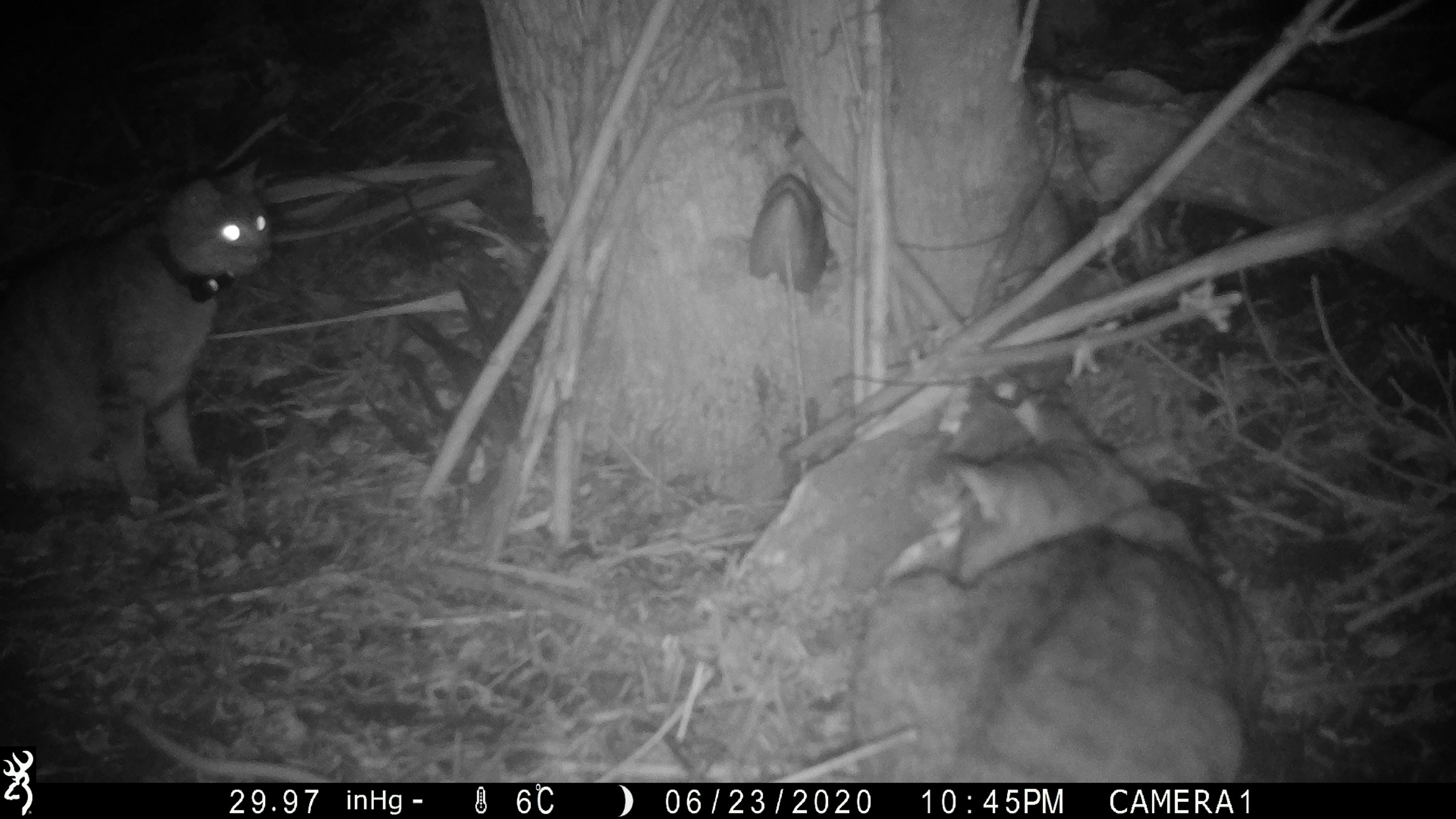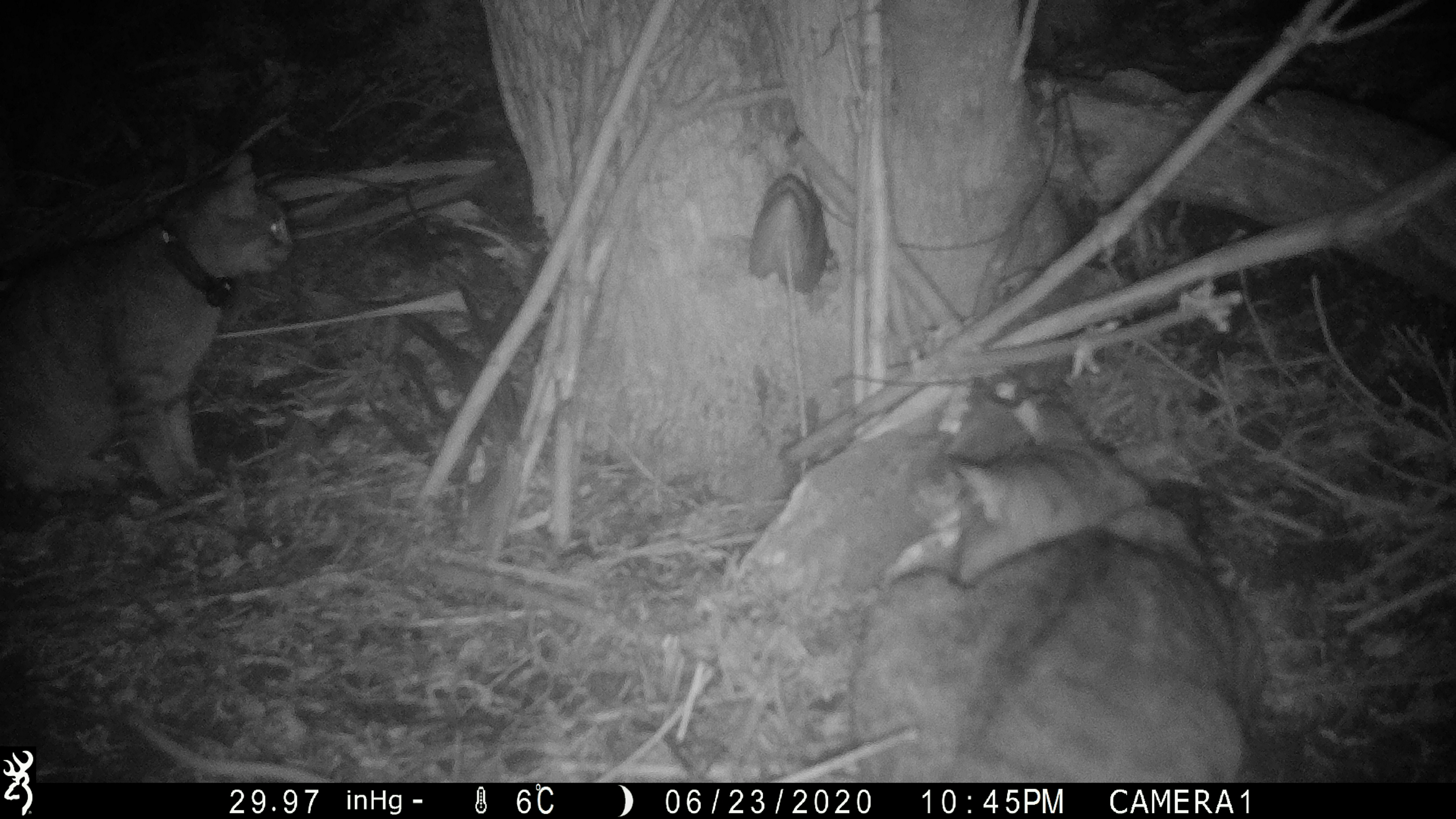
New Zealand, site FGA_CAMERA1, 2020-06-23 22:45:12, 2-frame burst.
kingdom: Animalia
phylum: Chordata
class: Mammalia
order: Carnivora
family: Felidae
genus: Felis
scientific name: Felis catus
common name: domestic cat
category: cat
Cat (domestic cat) (Felis catus).